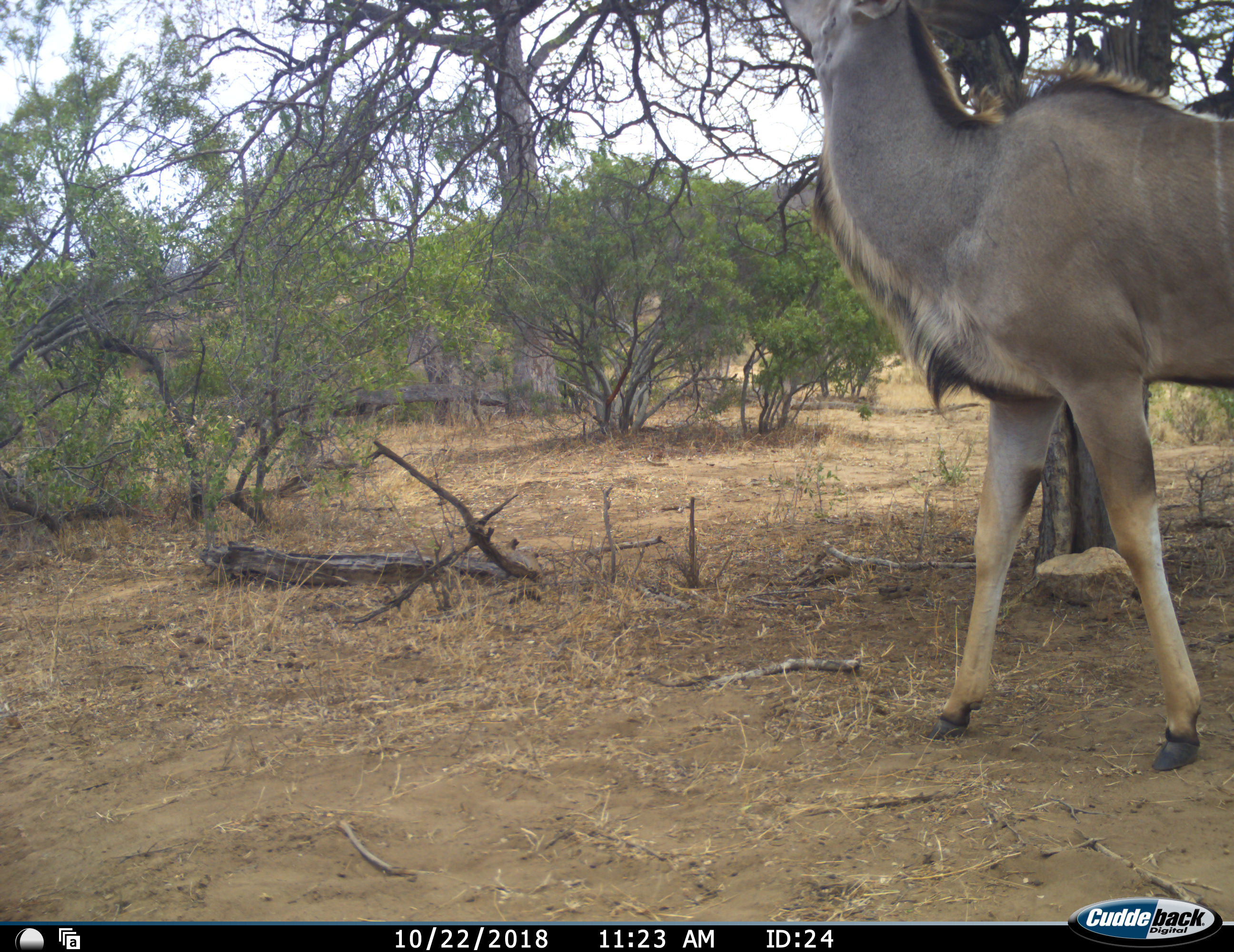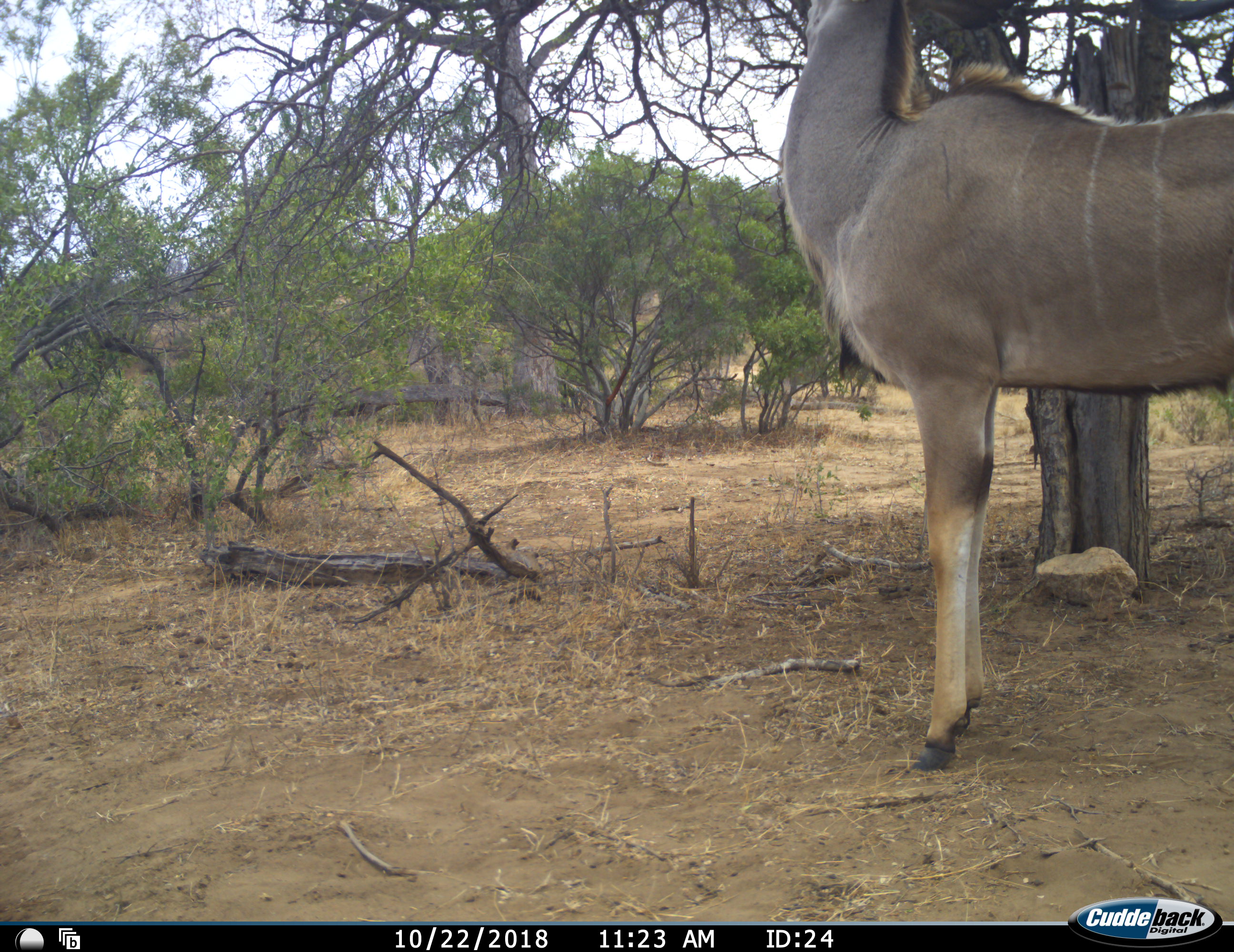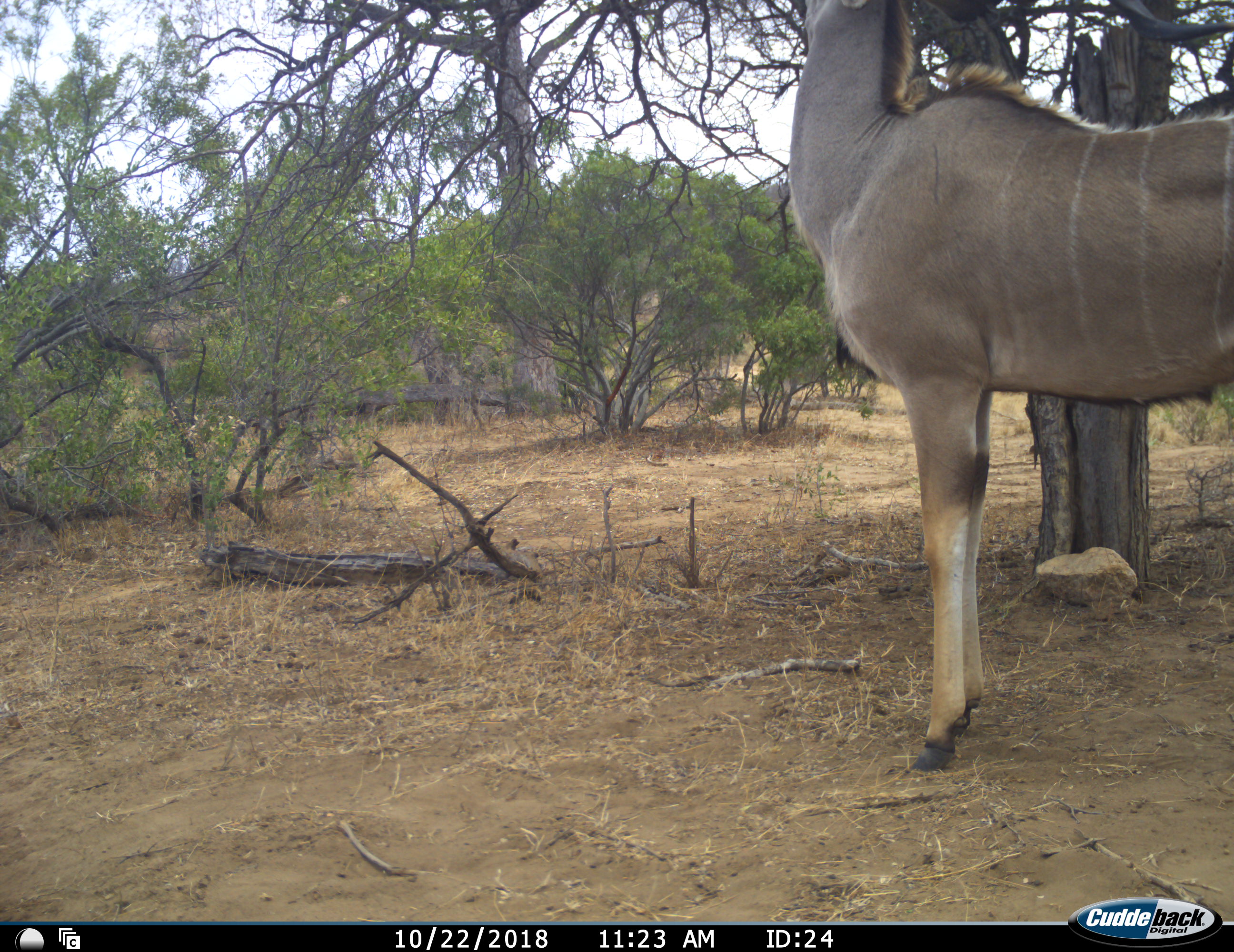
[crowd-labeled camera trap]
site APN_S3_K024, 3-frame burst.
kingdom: Animalia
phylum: Chordata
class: Mammalia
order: Artiodactyla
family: Bovidae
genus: Tragelaphus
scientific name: Tragelaphus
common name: kudu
Kudu (Tragelaphus), count 1. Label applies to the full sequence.